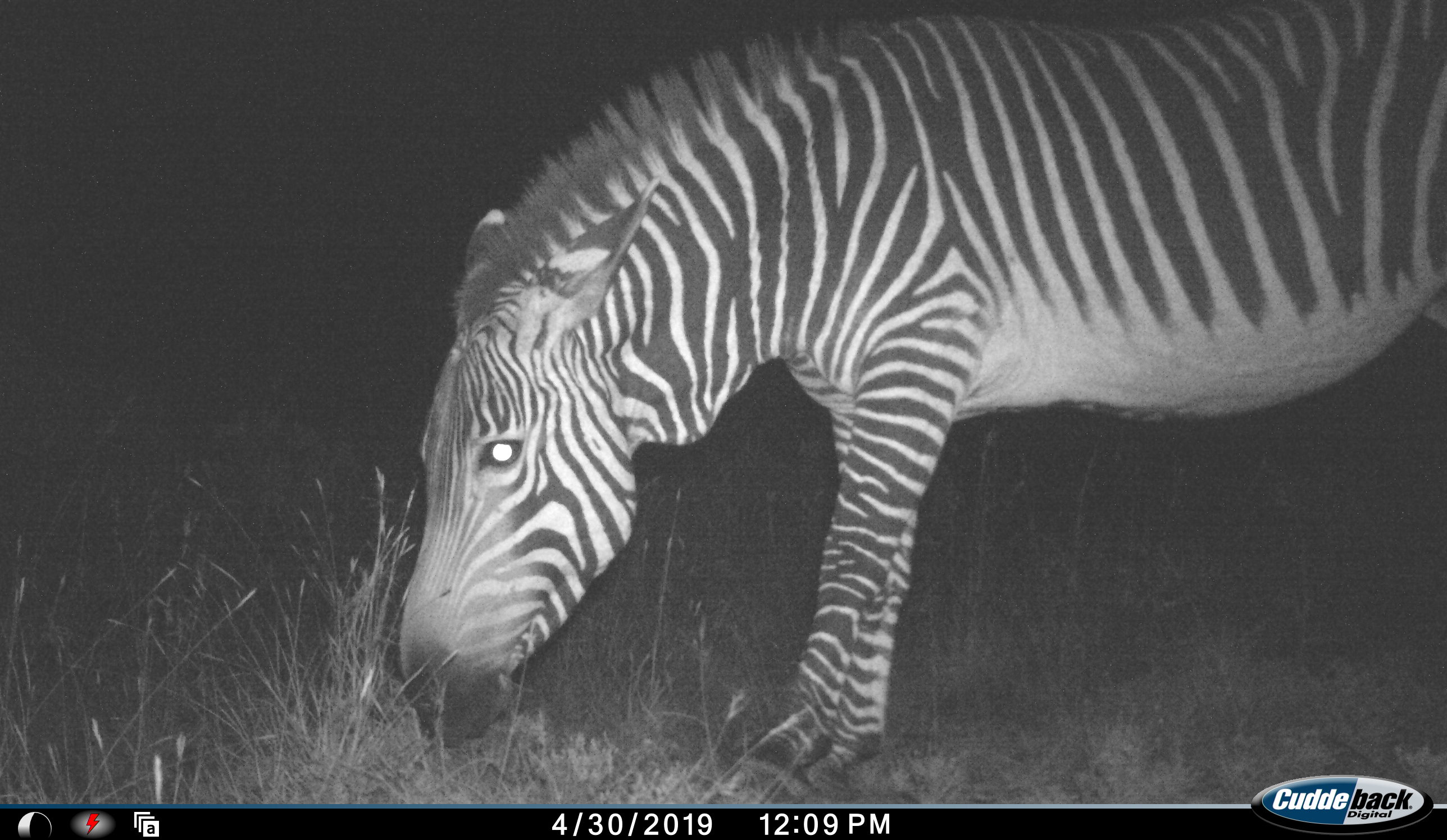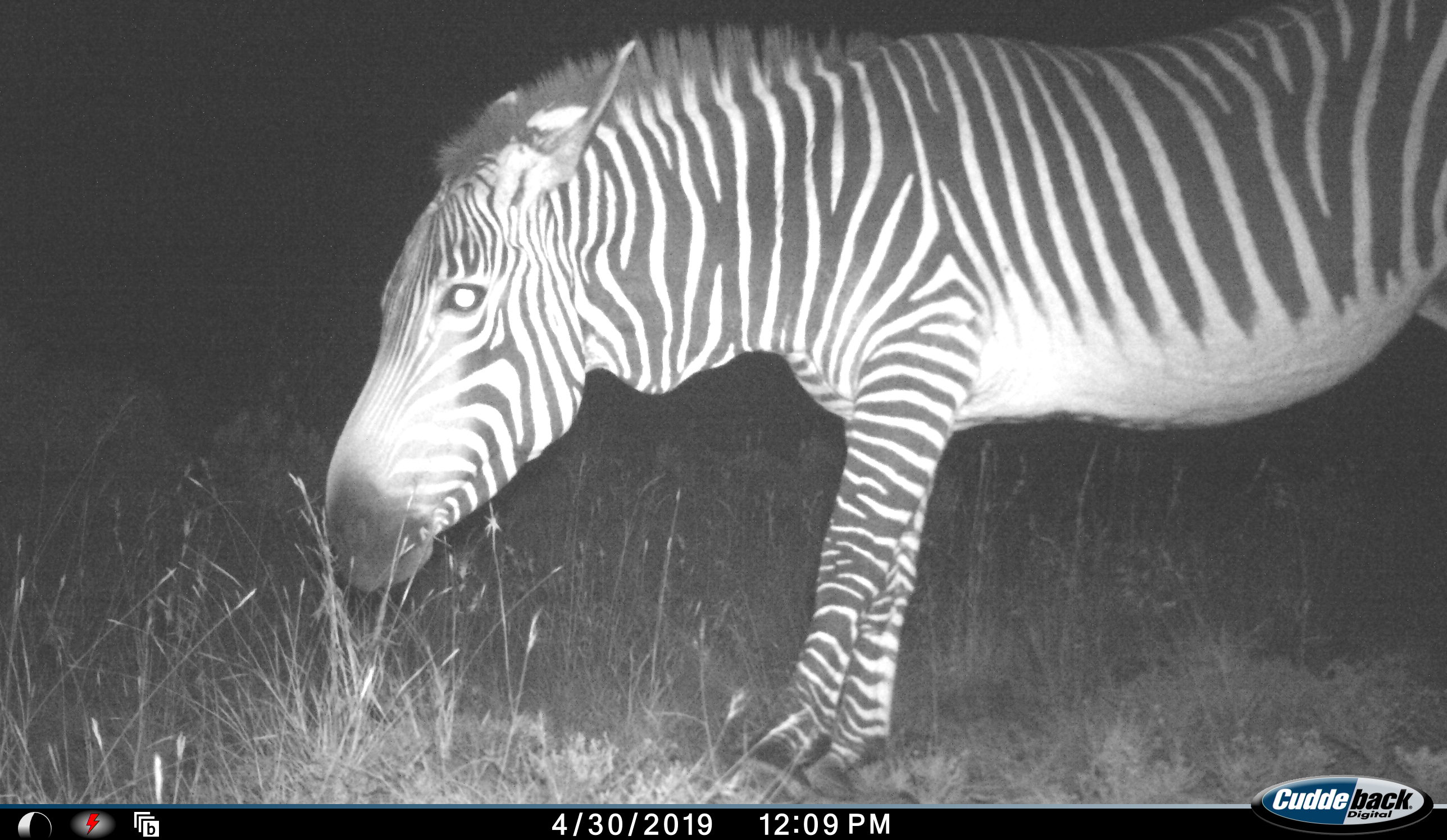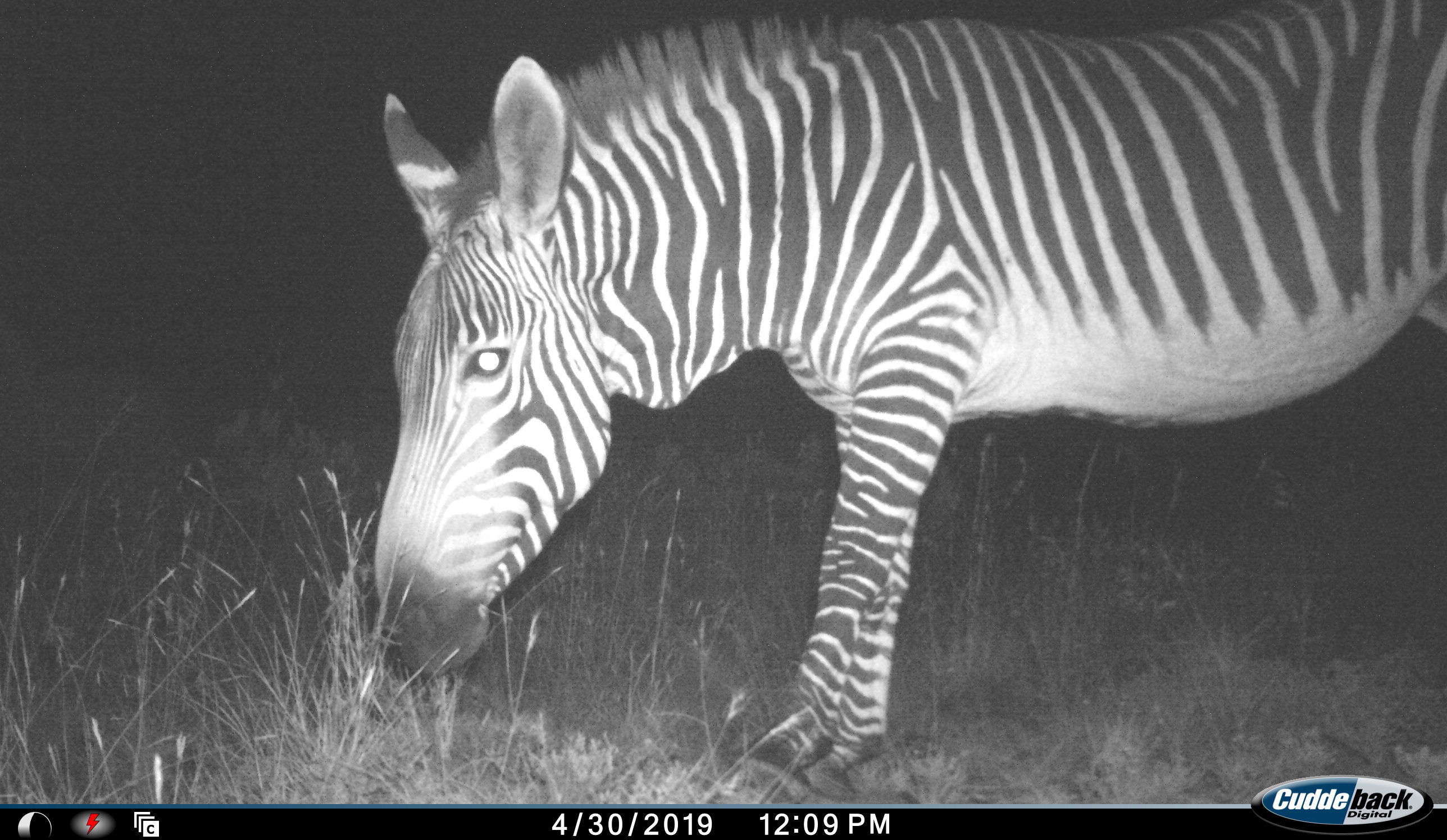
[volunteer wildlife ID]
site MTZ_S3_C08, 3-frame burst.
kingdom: Animalia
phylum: Chordata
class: Mammalia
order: Perissodactyla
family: Equidae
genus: Equus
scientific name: Equus zebra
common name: mountain zebra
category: zebramountain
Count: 1.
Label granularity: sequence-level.